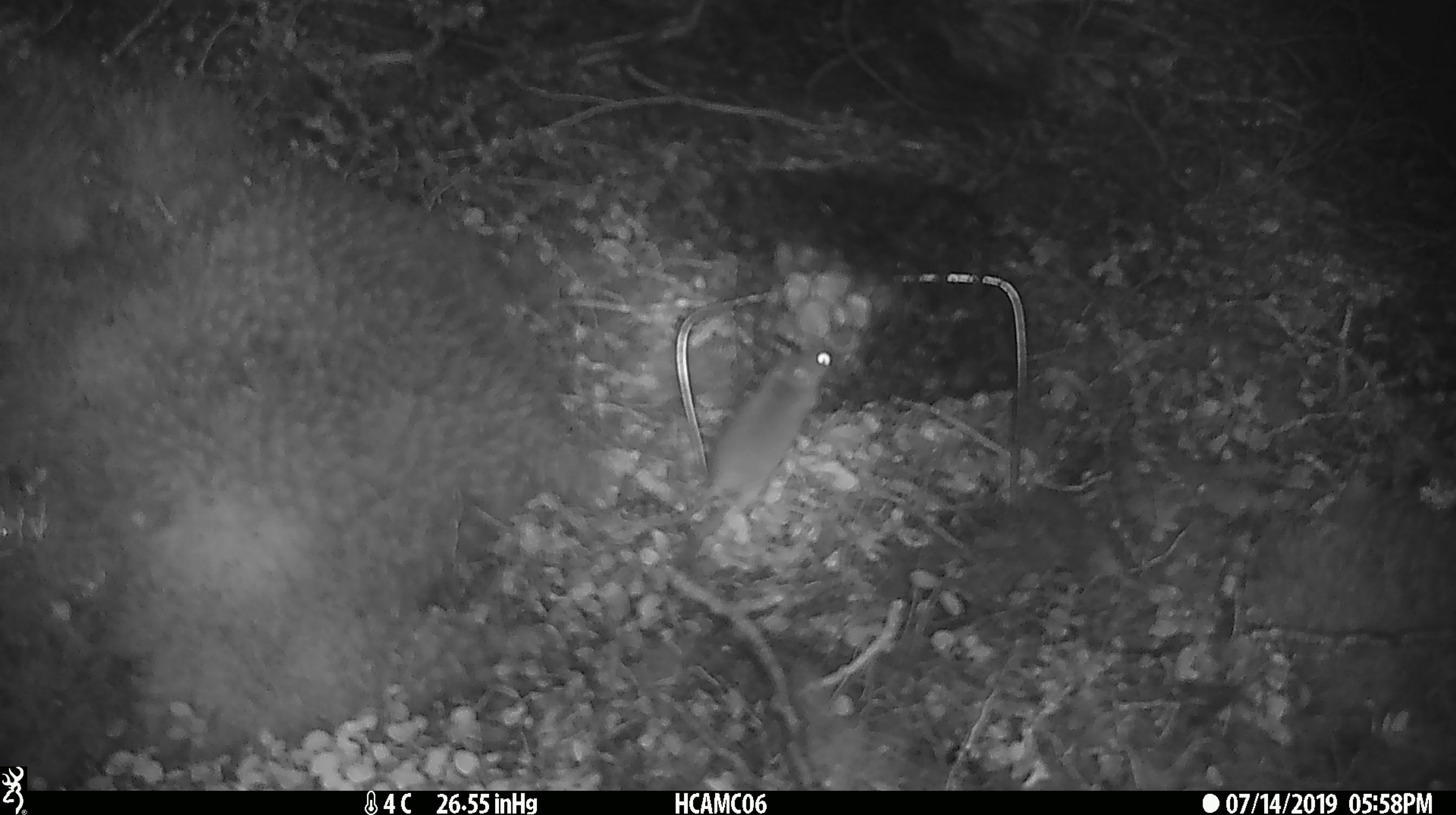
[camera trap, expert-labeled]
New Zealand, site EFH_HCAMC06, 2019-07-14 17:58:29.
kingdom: Animalia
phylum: Chordata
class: Mammalia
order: Rodentia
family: Muridae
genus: Mus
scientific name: Mus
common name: mouse